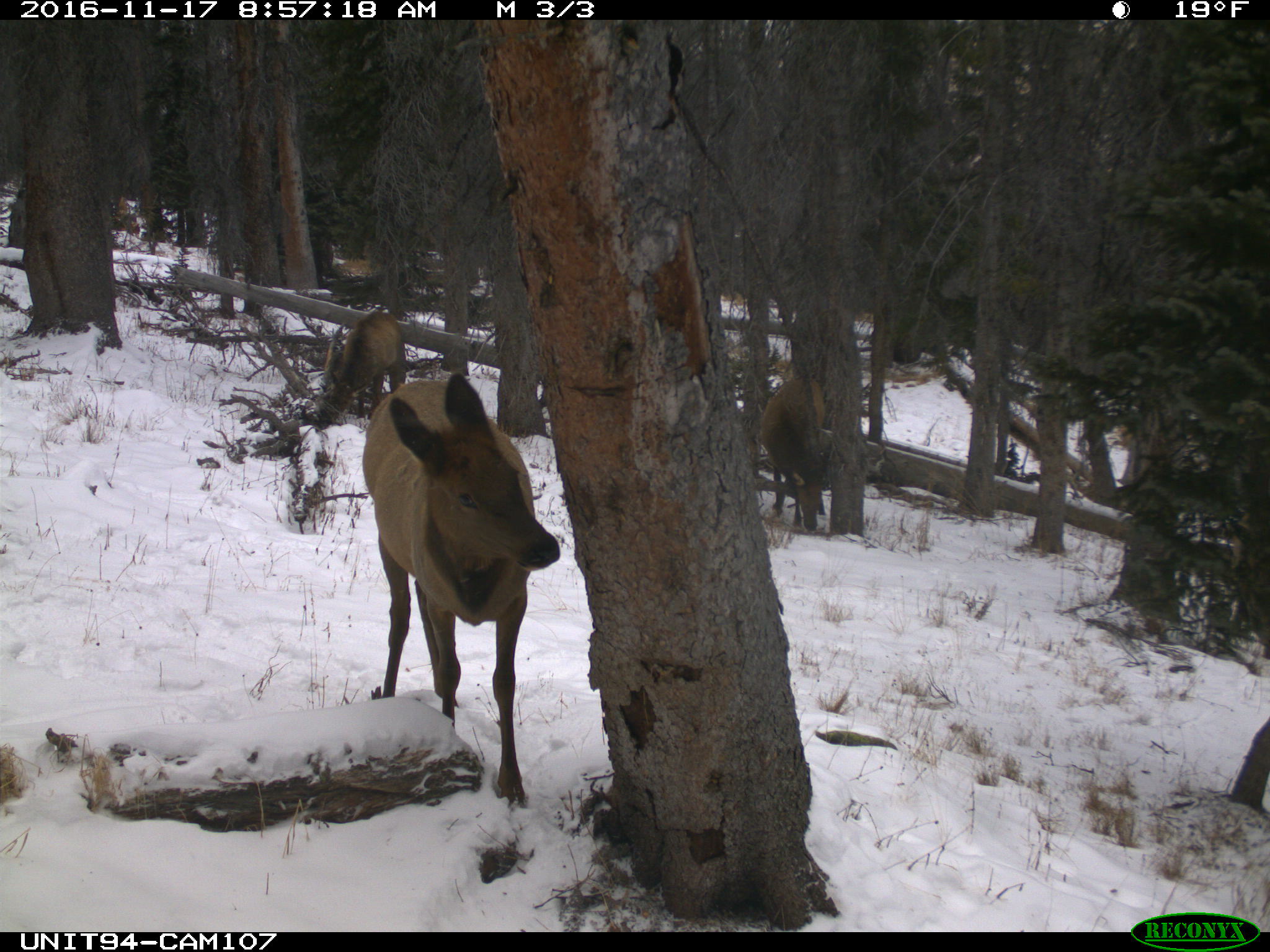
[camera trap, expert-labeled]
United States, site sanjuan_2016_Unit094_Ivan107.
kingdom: Animalia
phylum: Chordata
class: Mammalia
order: Artiodactyla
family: Cervidae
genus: Cervus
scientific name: Cervus elaphus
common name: red deer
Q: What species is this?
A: Cervus elaphus (red deer).